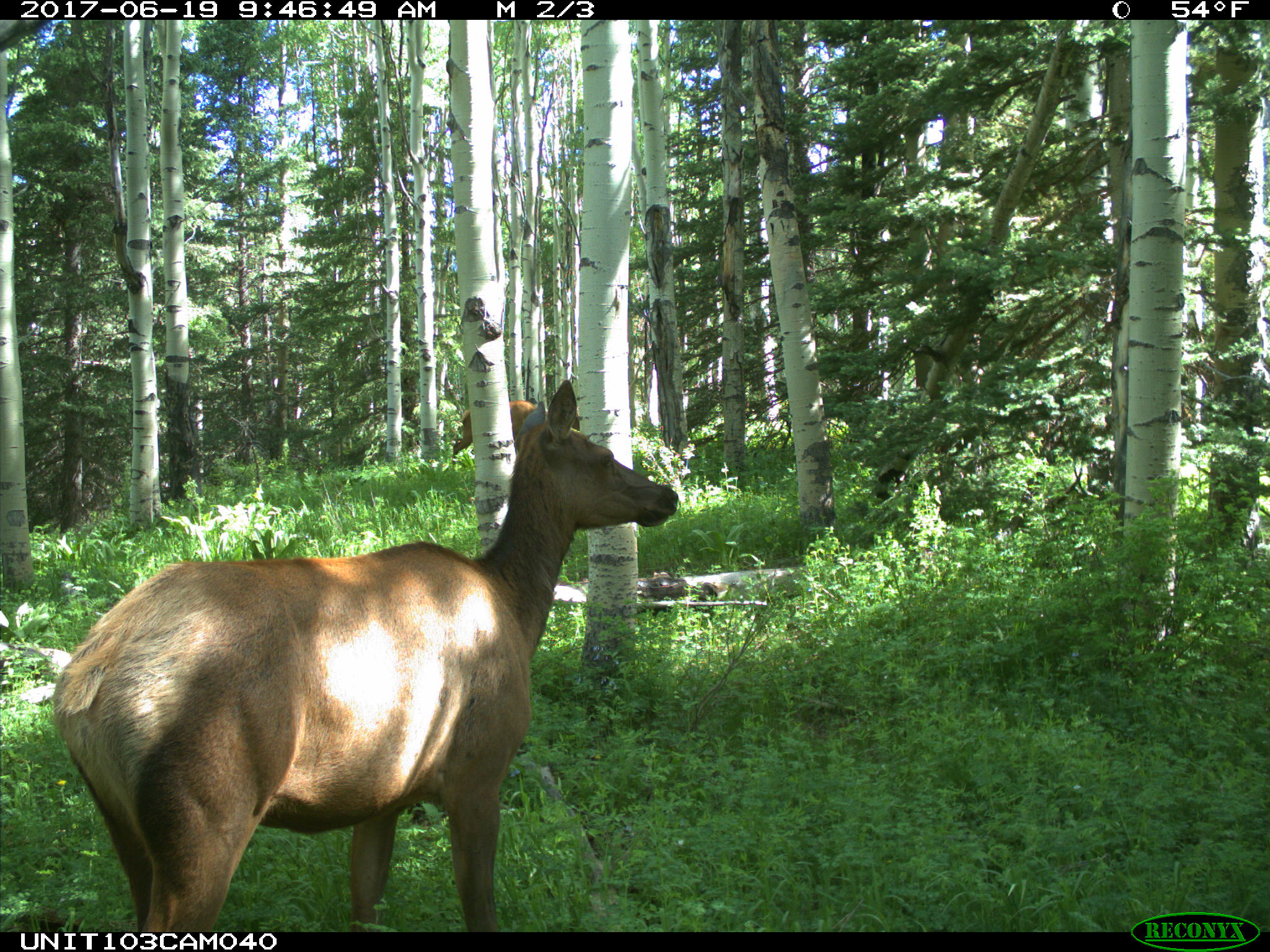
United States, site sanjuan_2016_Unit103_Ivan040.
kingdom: Animalia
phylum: Chordata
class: Mammalia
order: Artiodactyla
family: Cervidae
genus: Cervus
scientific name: Cervus elaphus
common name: red deer